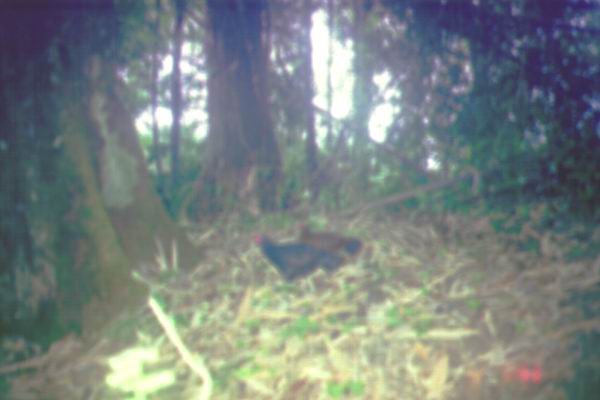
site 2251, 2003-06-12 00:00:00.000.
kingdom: Animalia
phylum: Chordata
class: Aves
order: Galliformes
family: Phasianidae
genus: Lophura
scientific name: Lophura inornata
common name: salvadori's pheasant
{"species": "Lophura inornata (salvadori's pheasant)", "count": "2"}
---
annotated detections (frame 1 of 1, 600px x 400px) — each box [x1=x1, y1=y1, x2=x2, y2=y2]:
lophura inornata: [x1=251, y1=233, x2=344, y2=284]; [x1=462, y1=358, x2=549, y2=400]; [x1=296, y1=222, x2=363, y2=263]